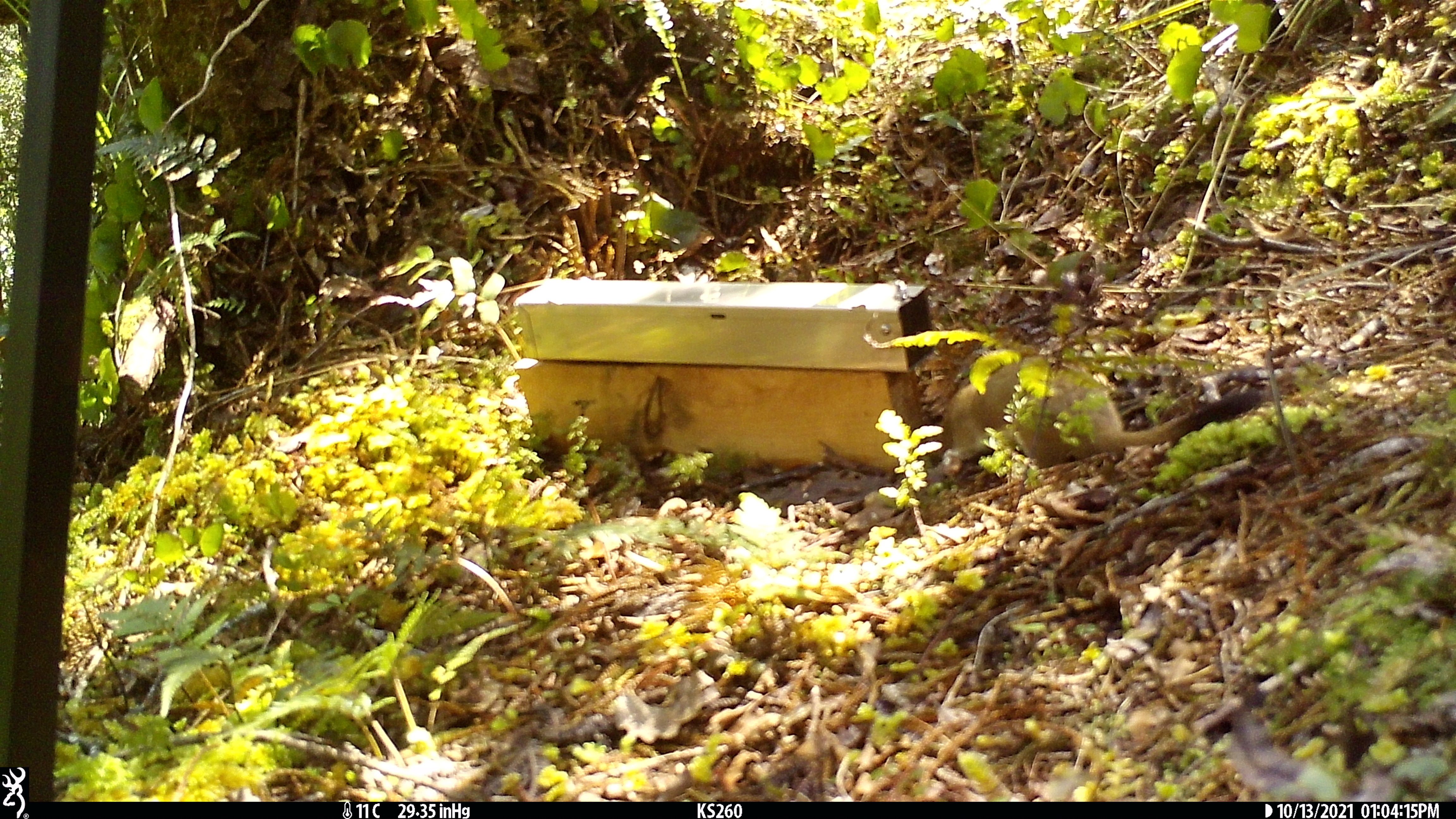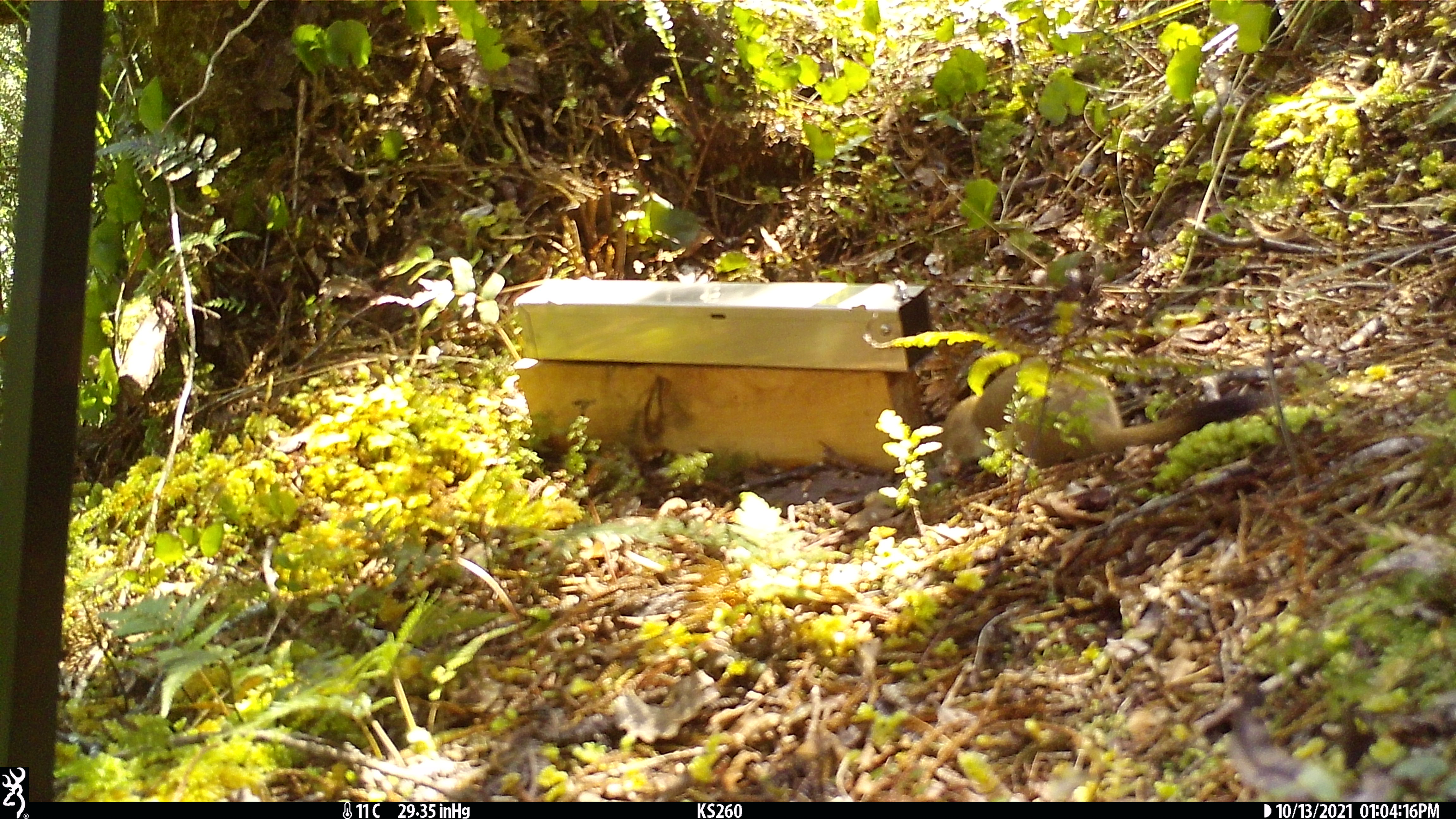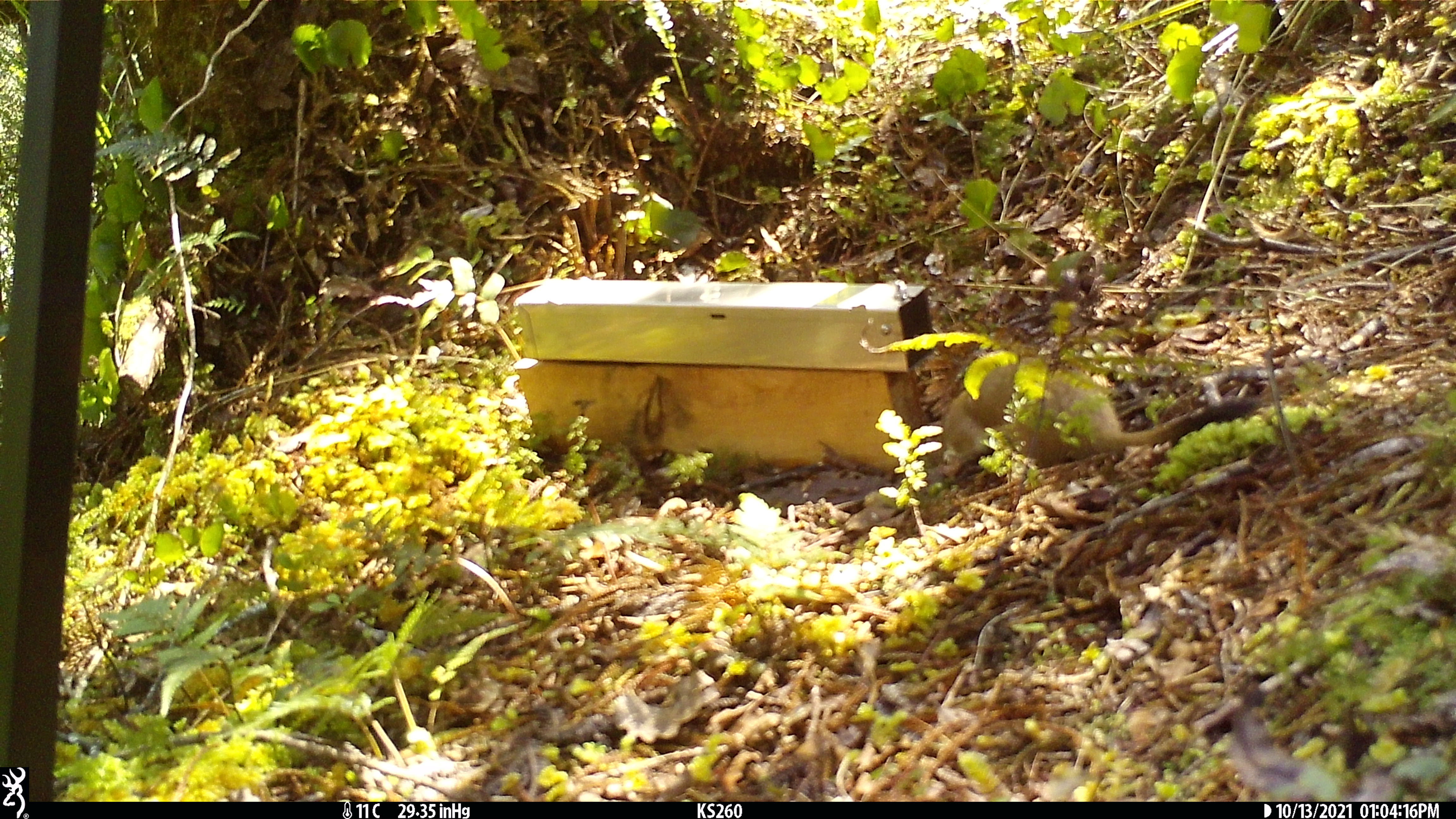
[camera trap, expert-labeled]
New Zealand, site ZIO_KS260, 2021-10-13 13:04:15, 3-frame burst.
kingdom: Animalia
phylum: Chordata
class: Mammalia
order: Carnivora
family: Mustelidae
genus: Mustela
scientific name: Mustela erminea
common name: stoat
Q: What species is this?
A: Stoat (Mustela erminea).